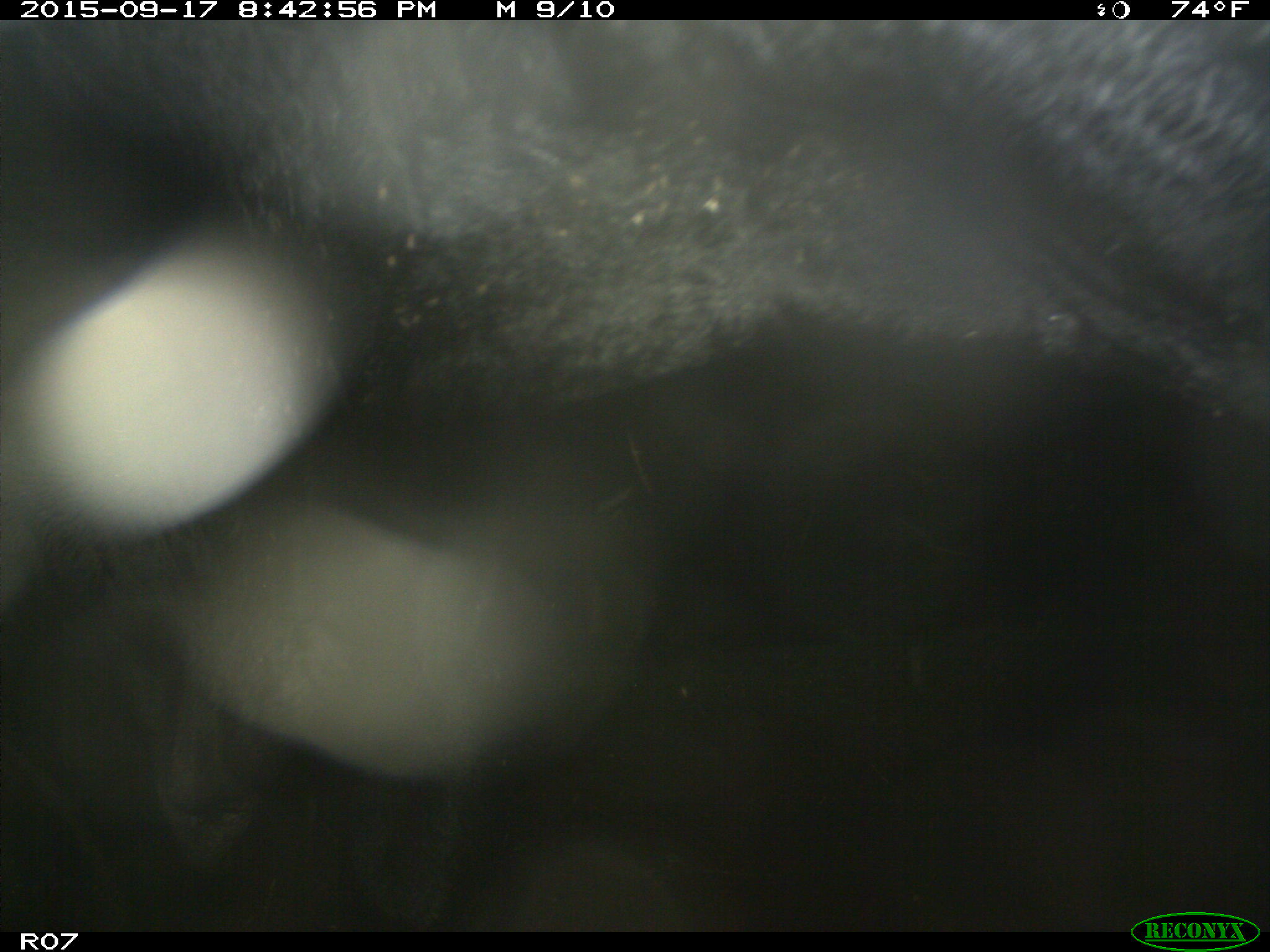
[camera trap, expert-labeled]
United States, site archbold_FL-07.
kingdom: Animalia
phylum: Chordata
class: Mammalia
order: Artiodactyla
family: Bovidae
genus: Bos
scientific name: Bos taurus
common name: domestic cow